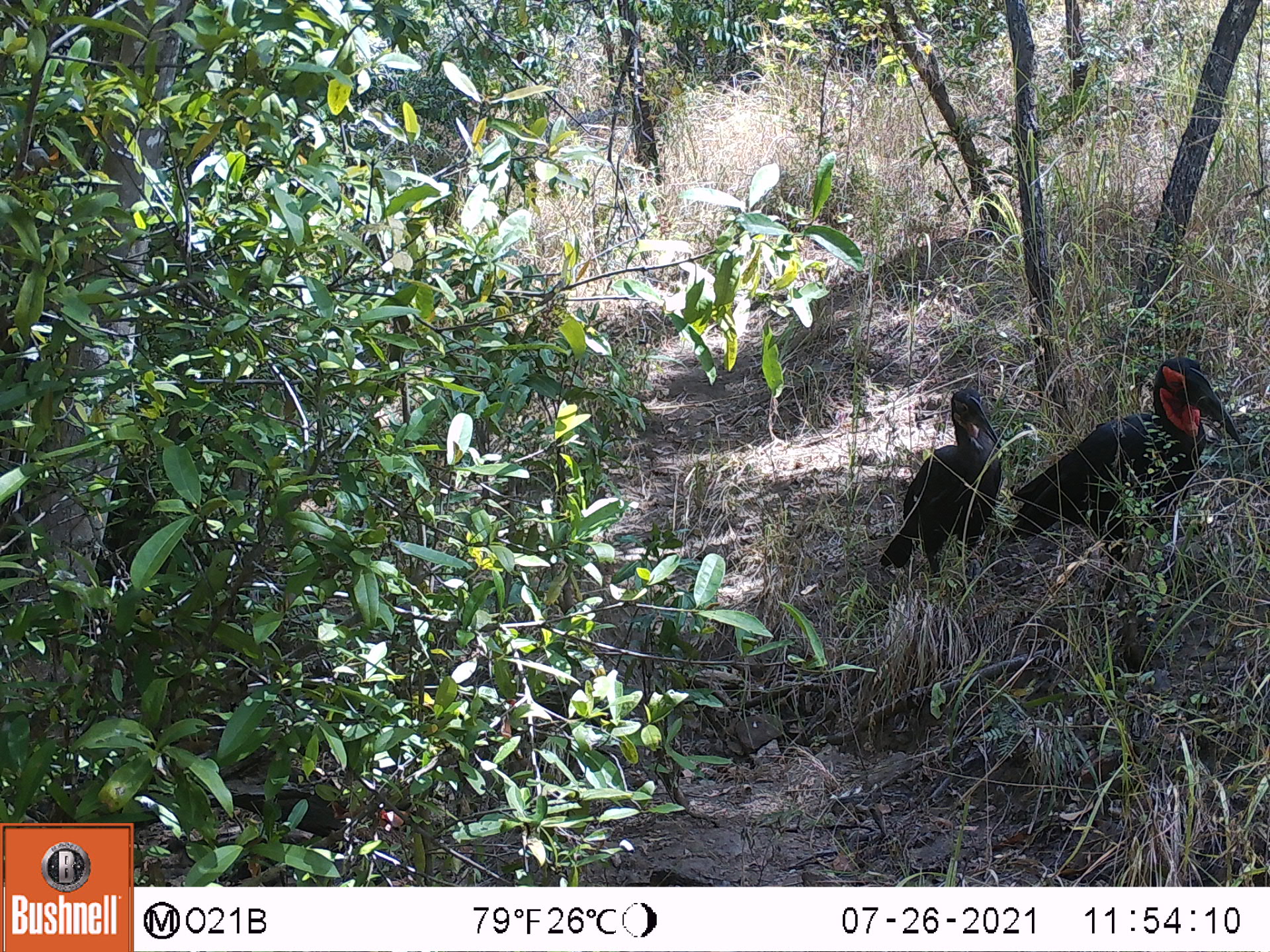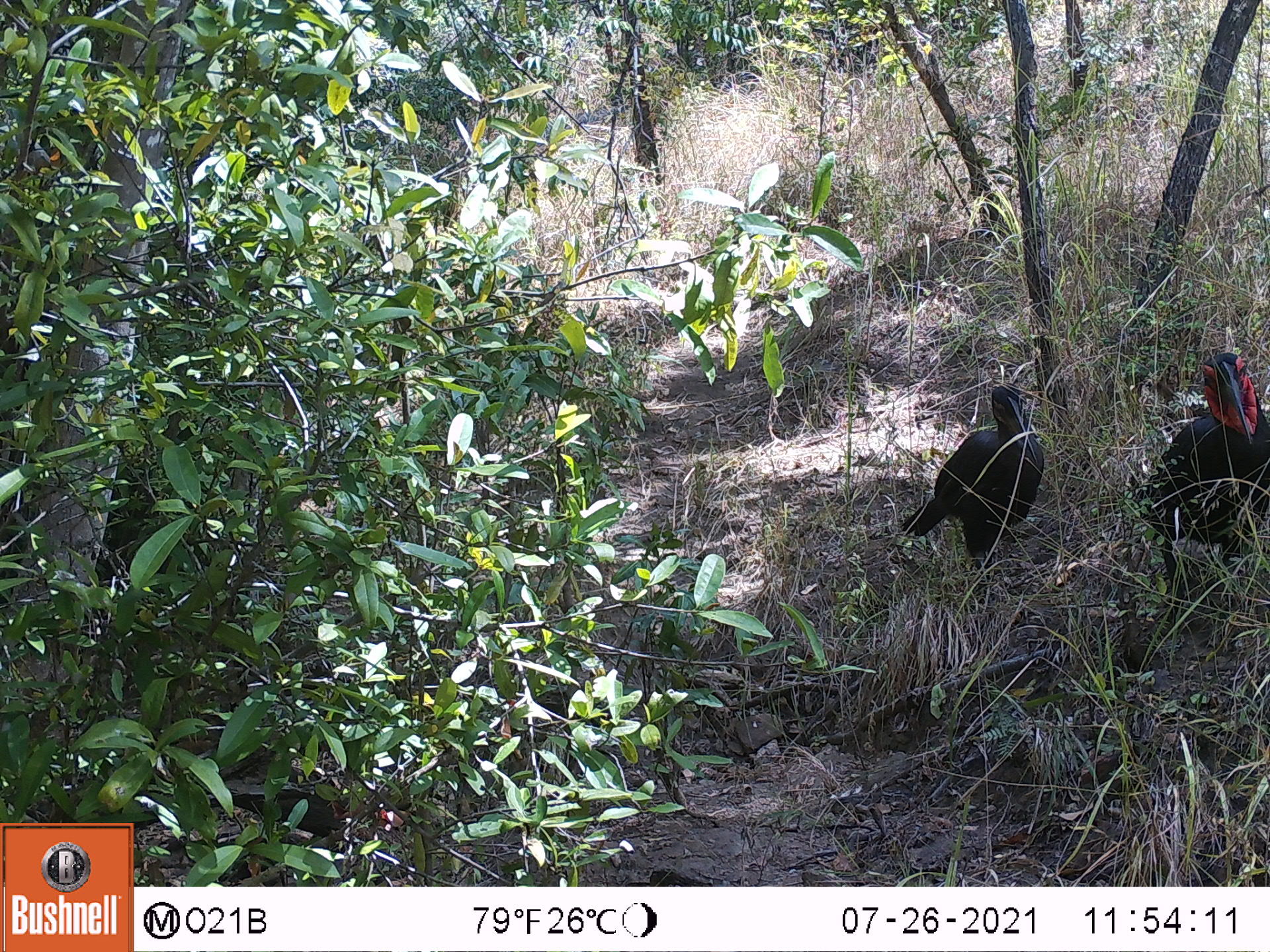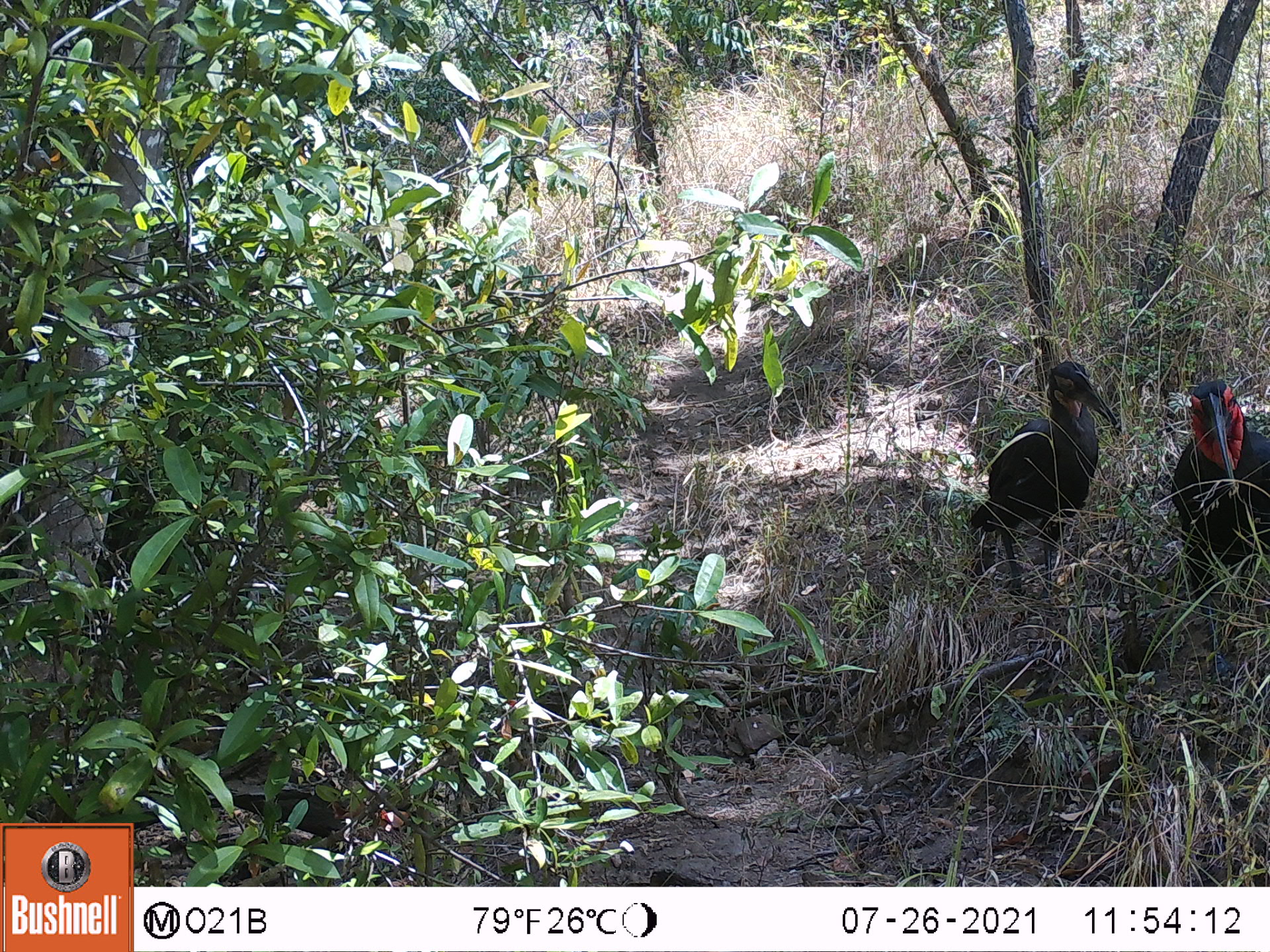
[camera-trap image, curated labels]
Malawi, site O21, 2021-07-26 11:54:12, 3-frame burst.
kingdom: Animalia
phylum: Chordata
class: Aves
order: Bucerotiformes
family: Bucorvidae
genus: Bucorvus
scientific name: Bucorvus leadbeateri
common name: southern ground hornbill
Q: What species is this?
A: Southern ground hornbill (Bucorvus leadbeateri).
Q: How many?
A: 2.